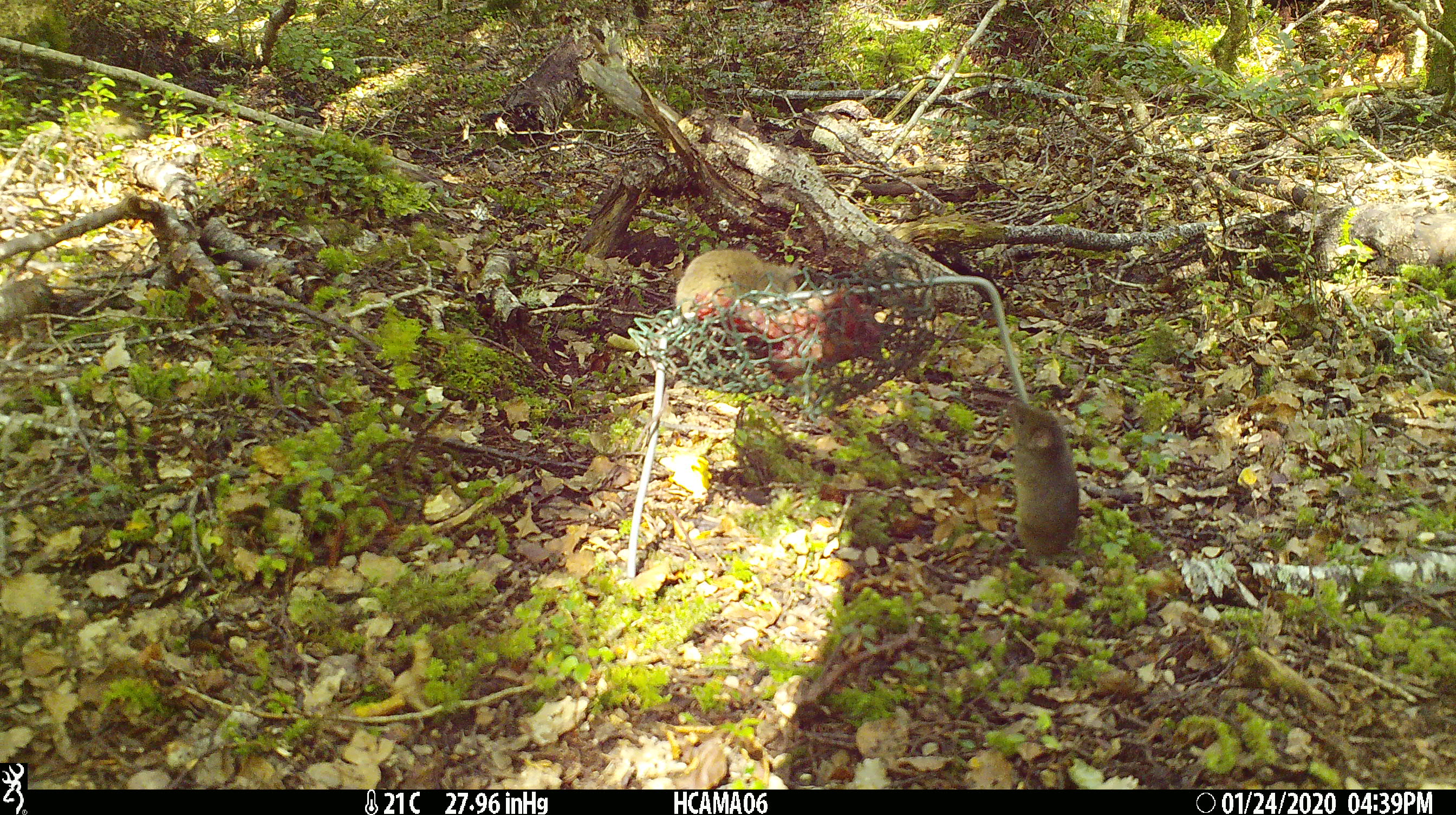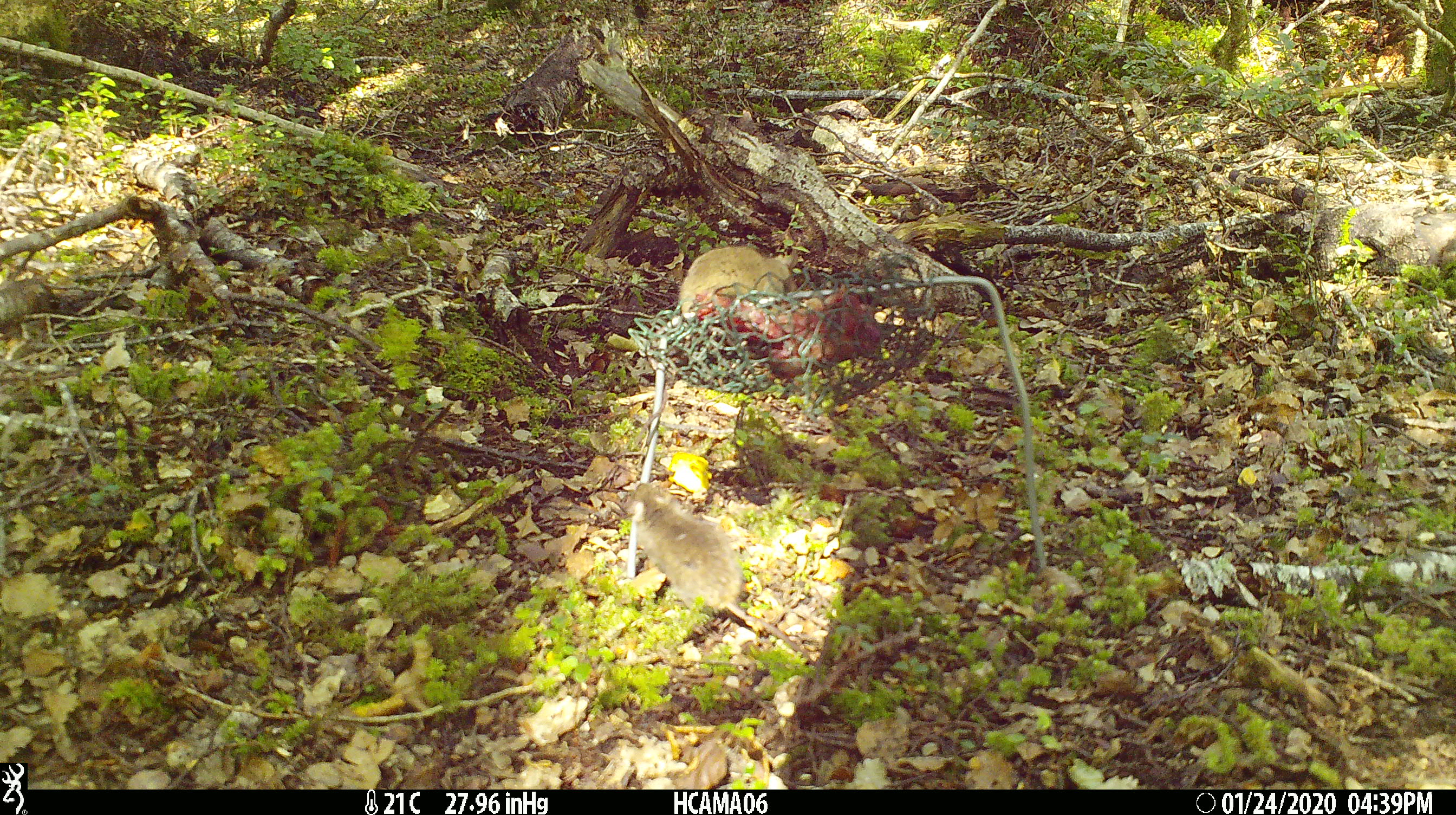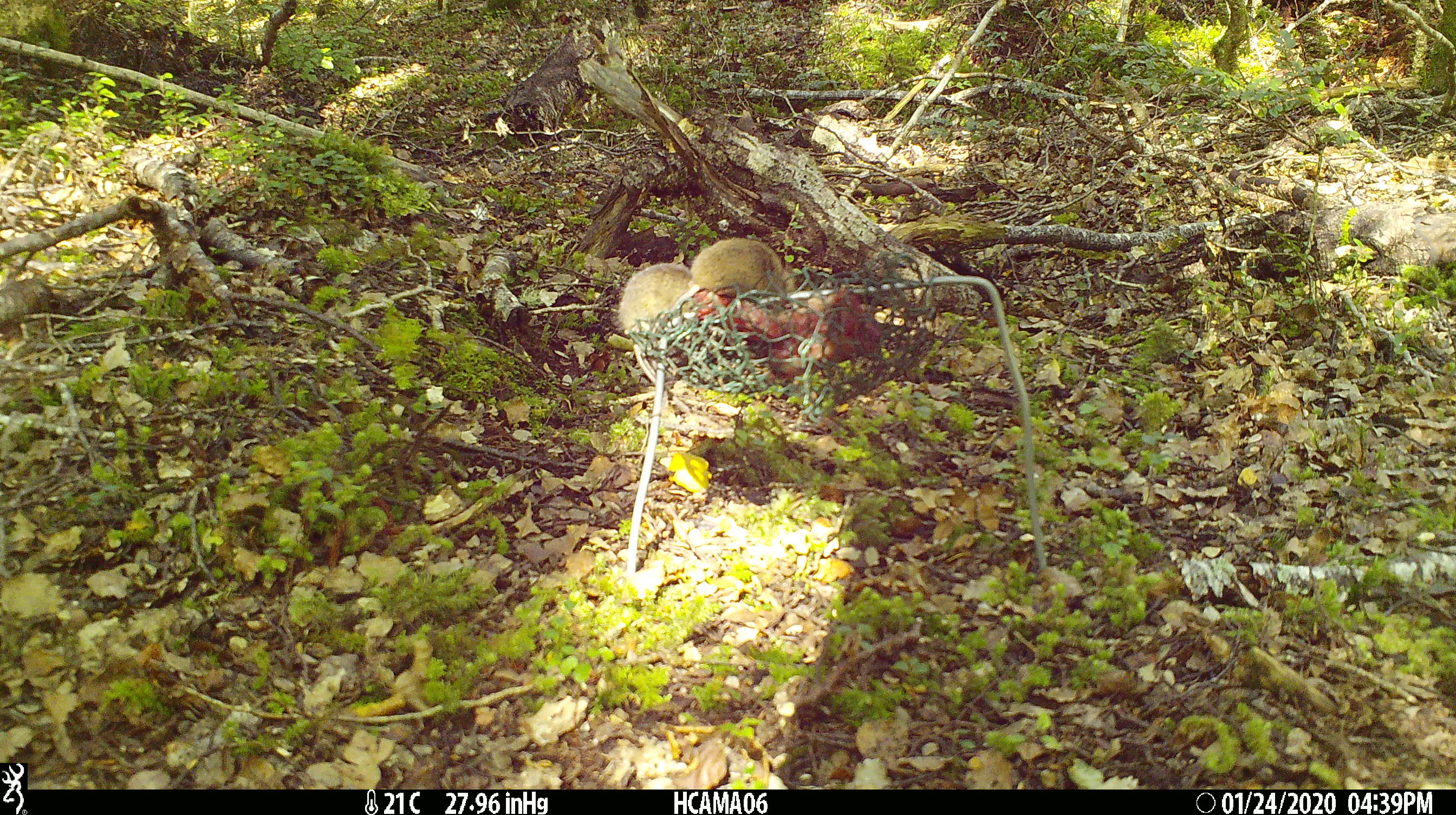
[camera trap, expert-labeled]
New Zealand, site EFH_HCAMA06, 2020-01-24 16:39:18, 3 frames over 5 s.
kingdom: Animalia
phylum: Chordata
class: Mammalia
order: Rodentia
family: Muridae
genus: Mus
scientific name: Mus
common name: mouse